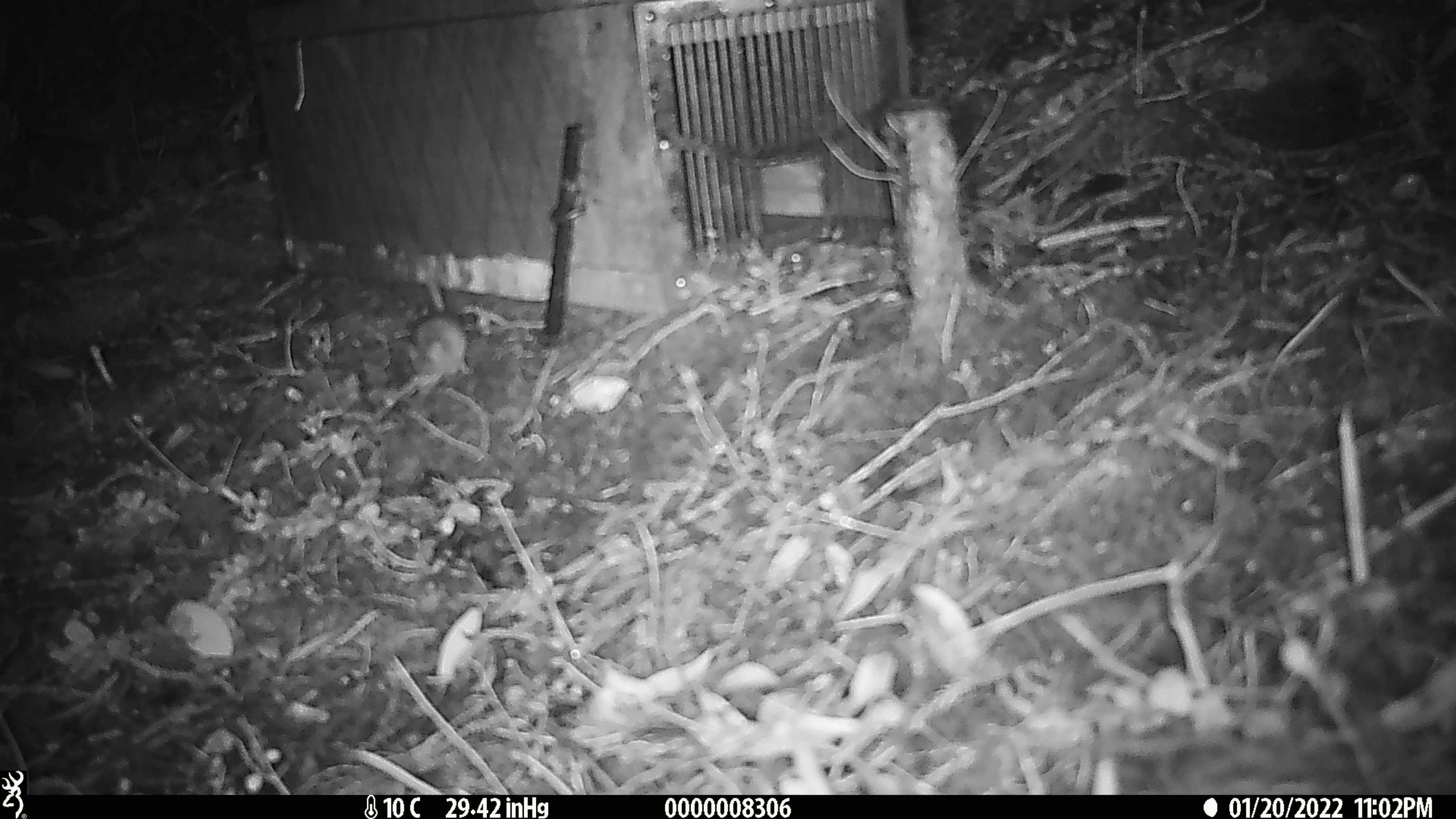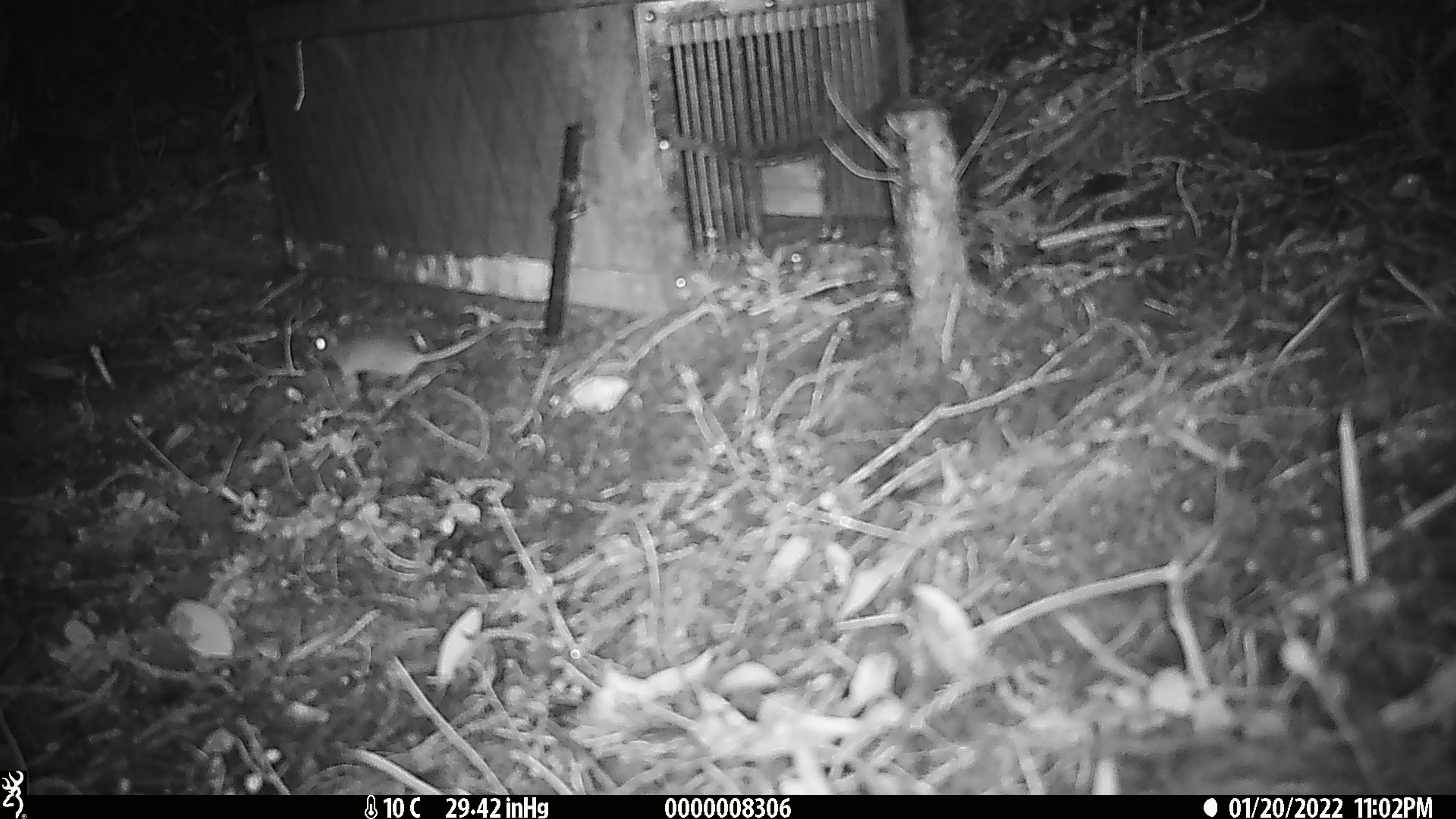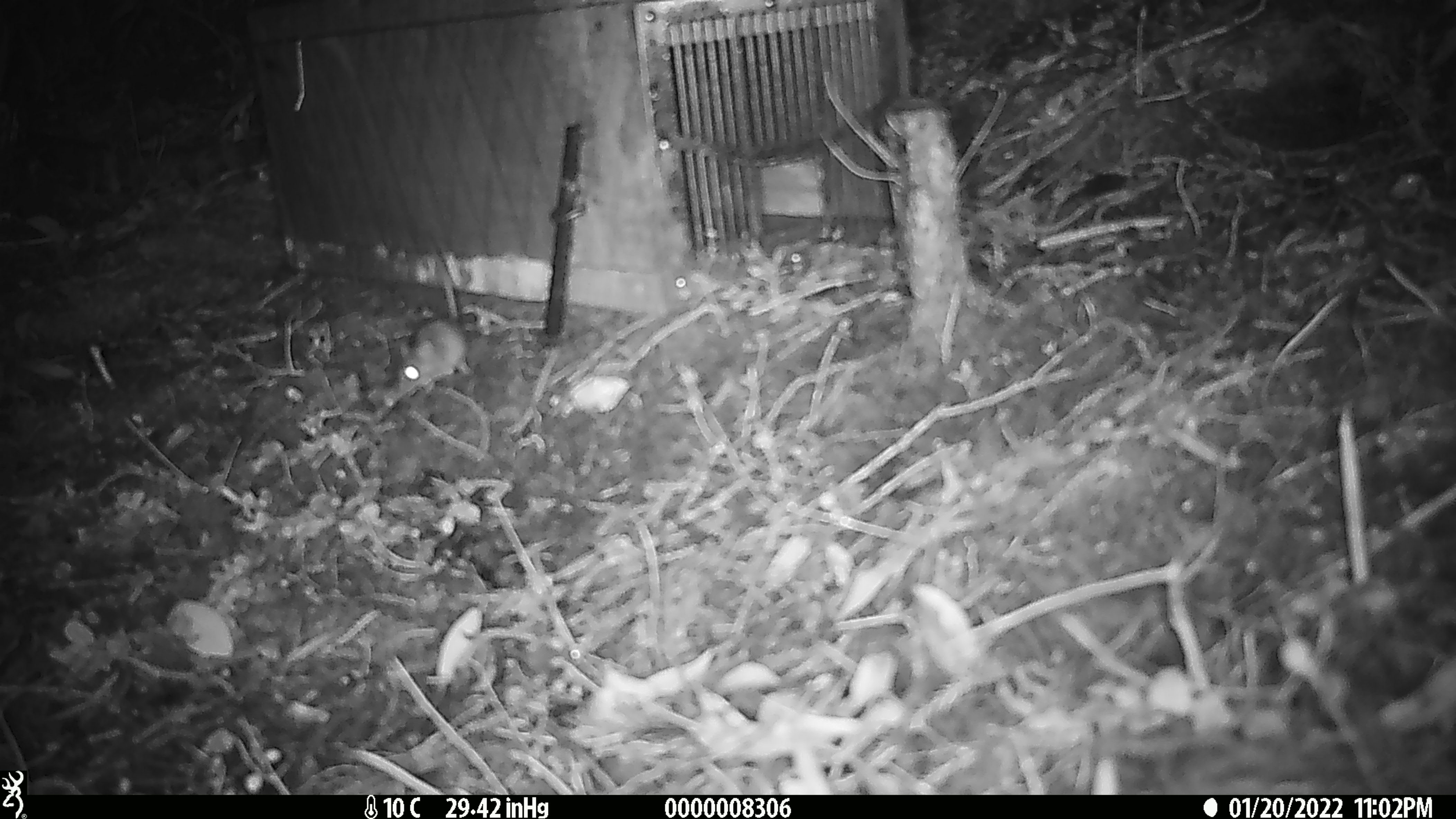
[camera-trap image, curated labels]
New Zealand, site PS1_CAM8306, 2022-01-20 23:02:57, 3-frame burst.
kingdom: Animalia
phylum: Chordata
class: Mammalia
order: Rodentia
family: Muridae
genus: Mus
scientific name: Mus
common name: mouse